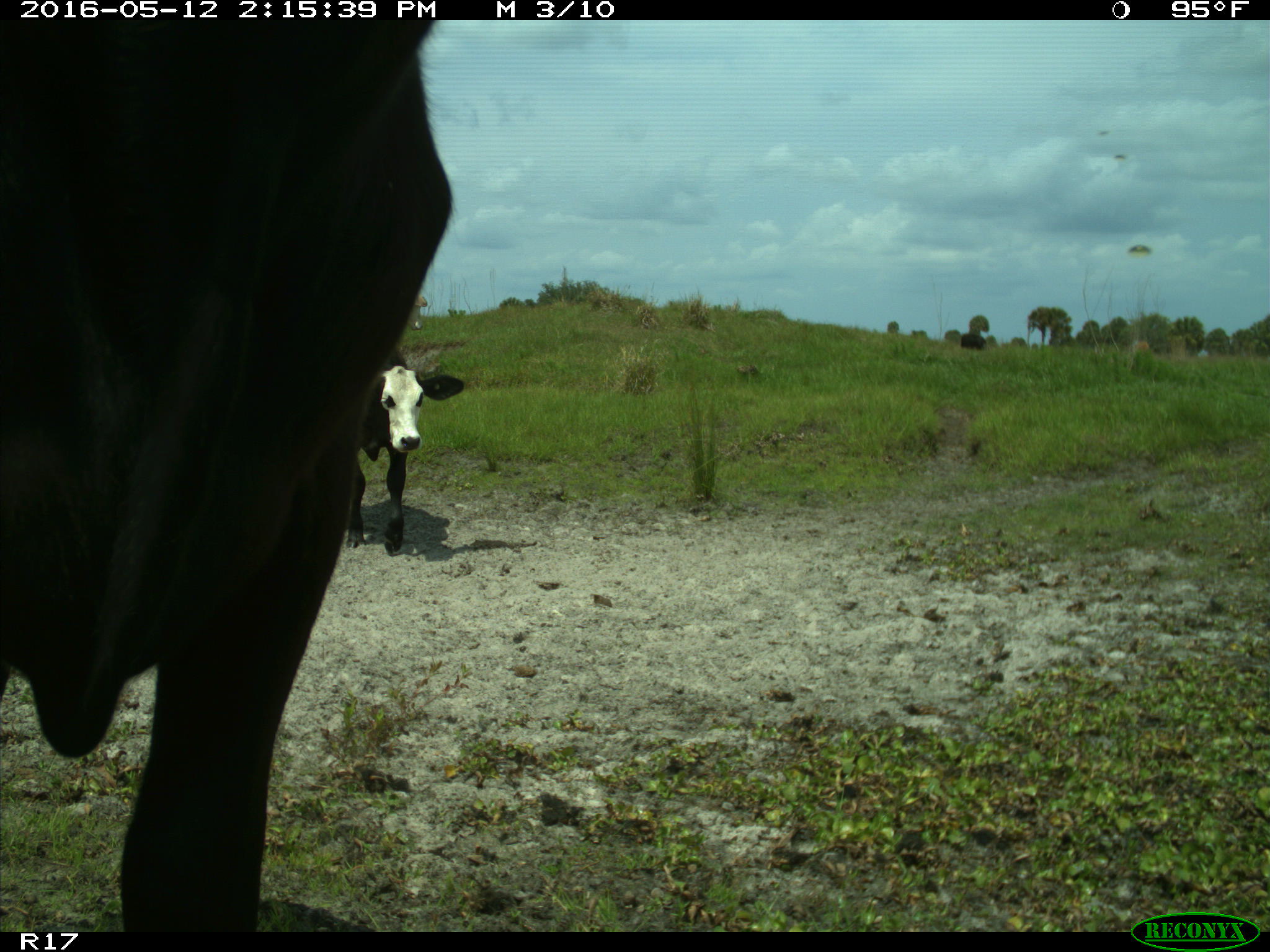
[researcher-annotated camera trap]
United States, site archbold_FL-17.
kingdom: Animalia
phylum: Chordata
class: Mammalia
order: Artiodactyla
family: Bovidae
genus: Bos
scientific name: Bos taurus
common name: domestic cow